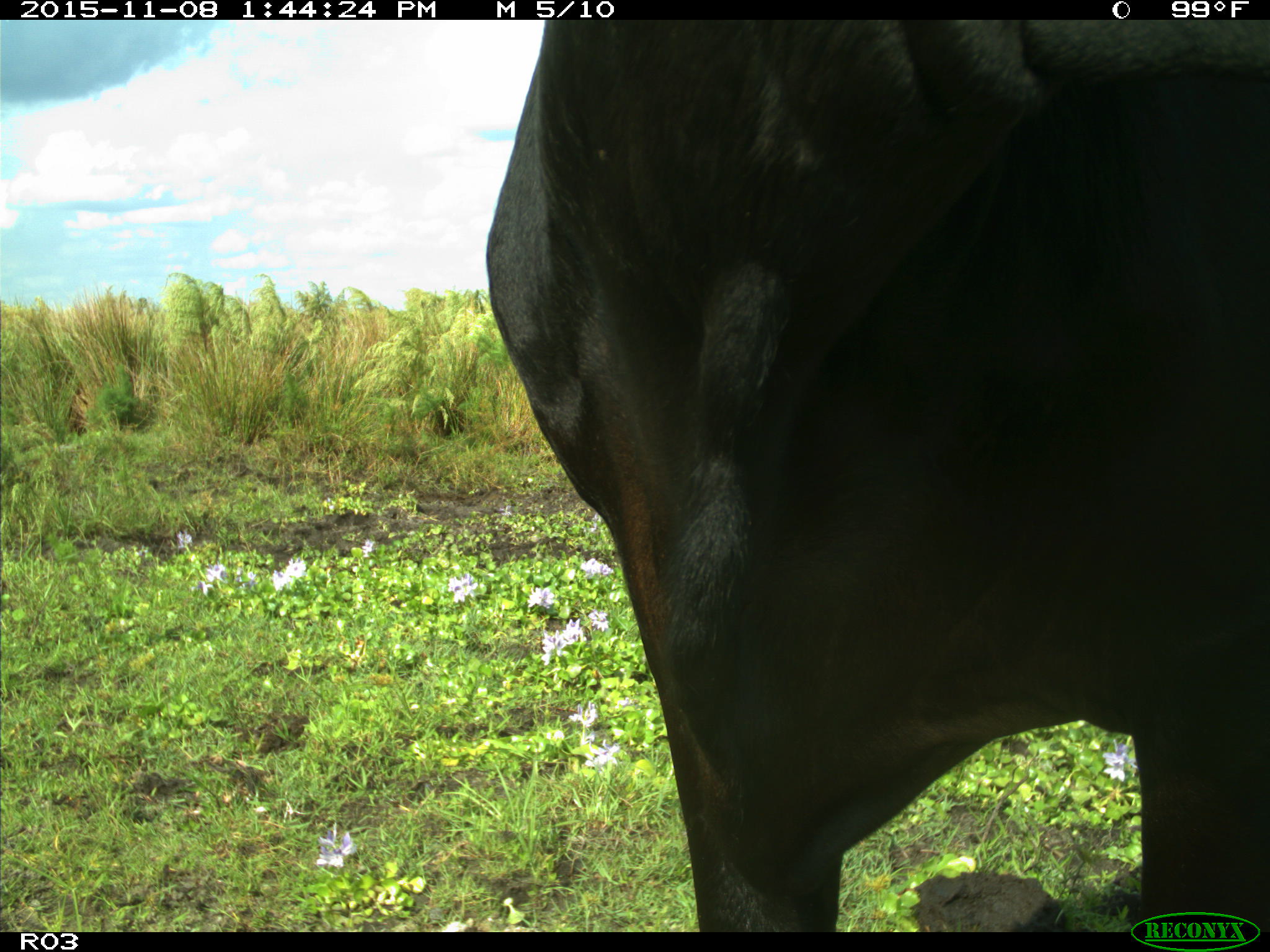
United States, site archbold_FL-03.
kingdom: Animalia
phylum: Chordata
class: Mammalia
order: Artiodactyla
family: Bovidae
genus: Bos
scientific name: Bos taurus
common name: domestic cow